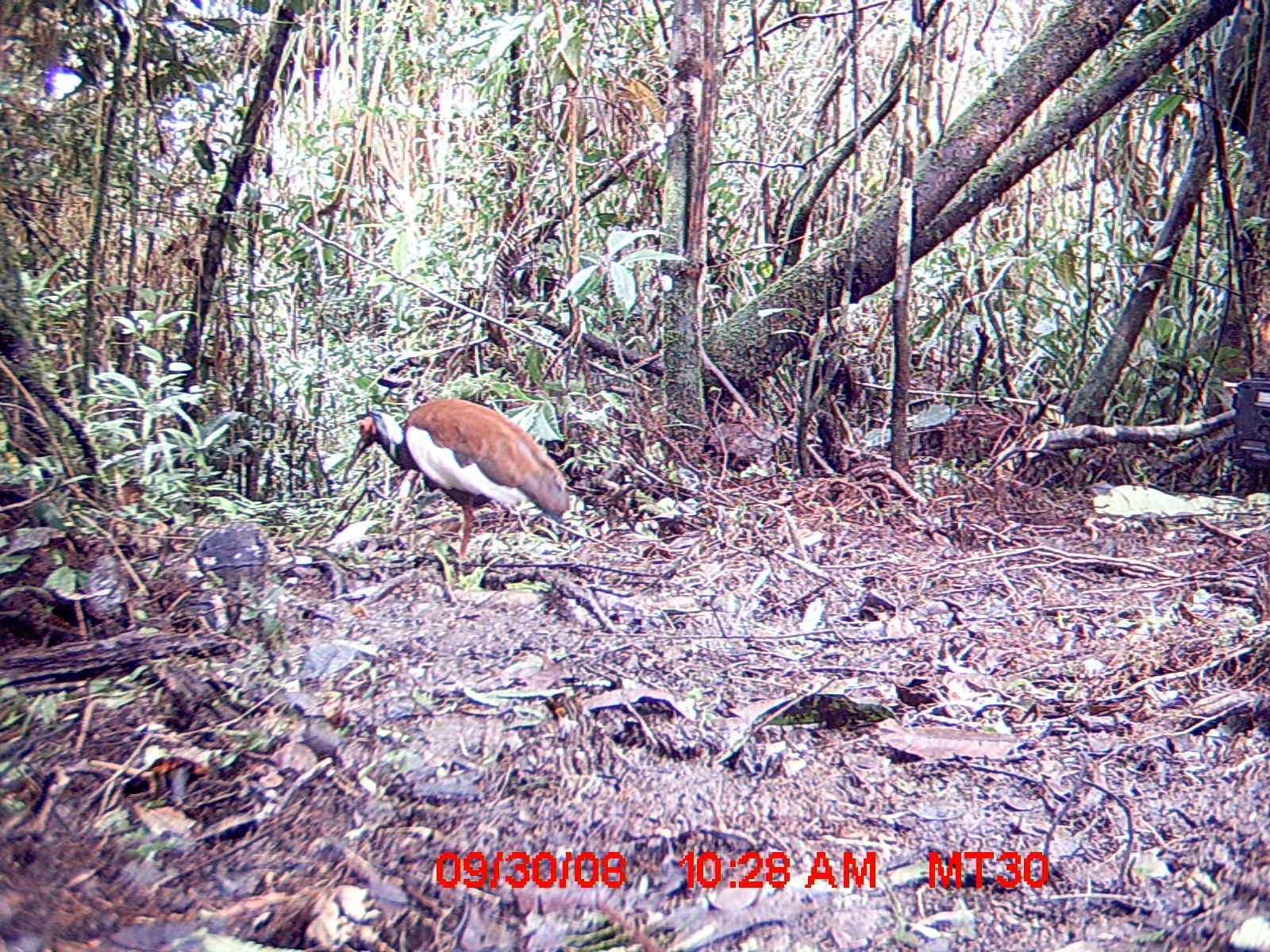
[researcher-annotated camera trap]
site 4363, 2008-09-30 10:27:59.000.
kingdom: Animalia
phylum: Chordata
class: Aves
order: Pelecaniformes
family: Threskiornithidae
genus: Lophotibis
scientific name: Lophotibis cristata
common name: madagascan ibis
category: lophotibis cristataa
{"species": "lophotibis cristataa (madagascan ibis) (Lophotibis cristata)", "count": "2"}